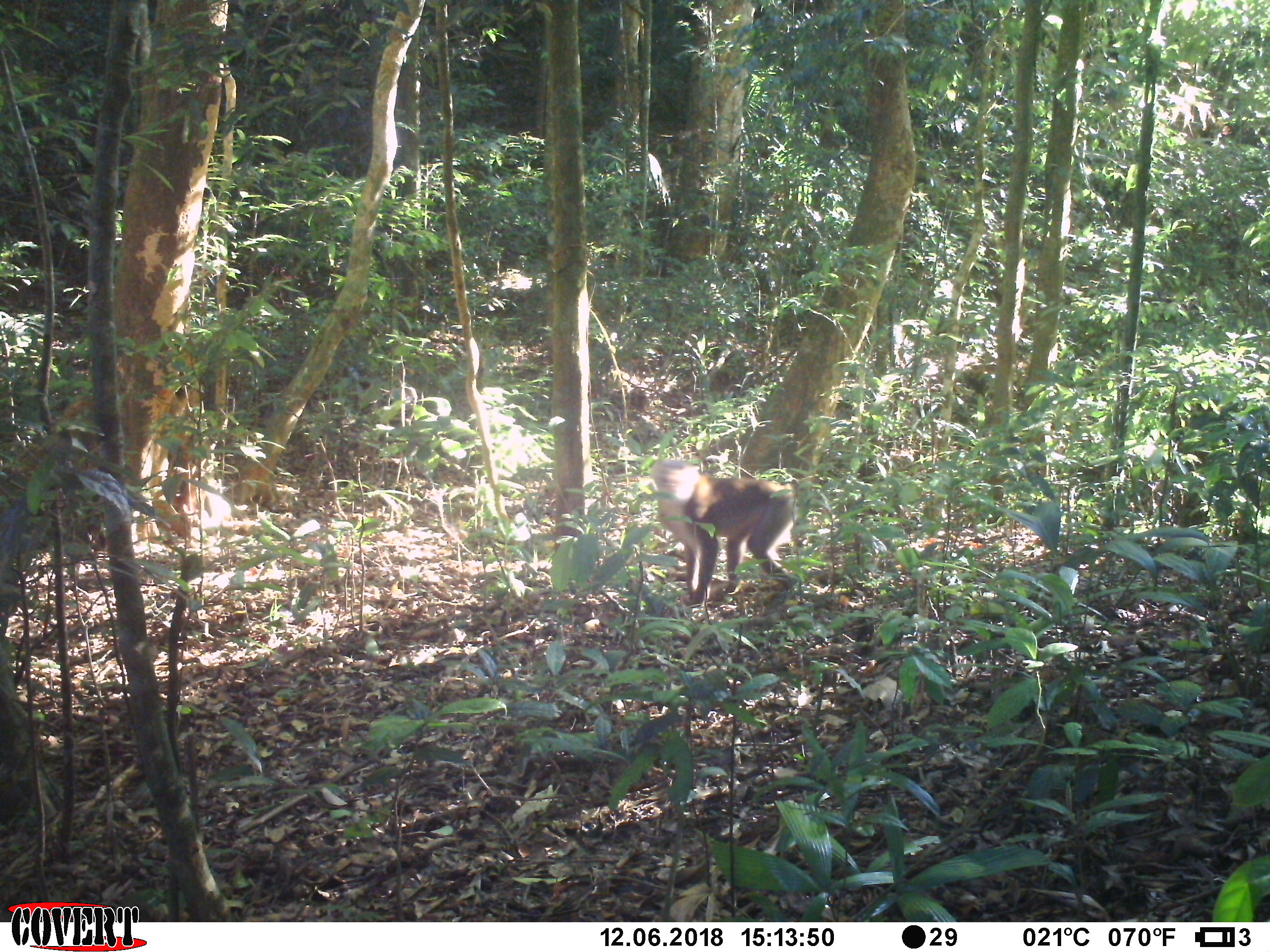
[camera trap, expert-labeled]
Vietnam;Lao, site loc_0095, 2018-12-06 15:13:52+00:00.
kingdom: Animalia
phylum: Chordata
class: Mammalia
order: Primates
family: Cercopithecidae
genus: Macaca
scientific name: Macaca nemestrina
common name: pig-tailed macaque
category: pig tailed macaque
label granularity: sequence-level